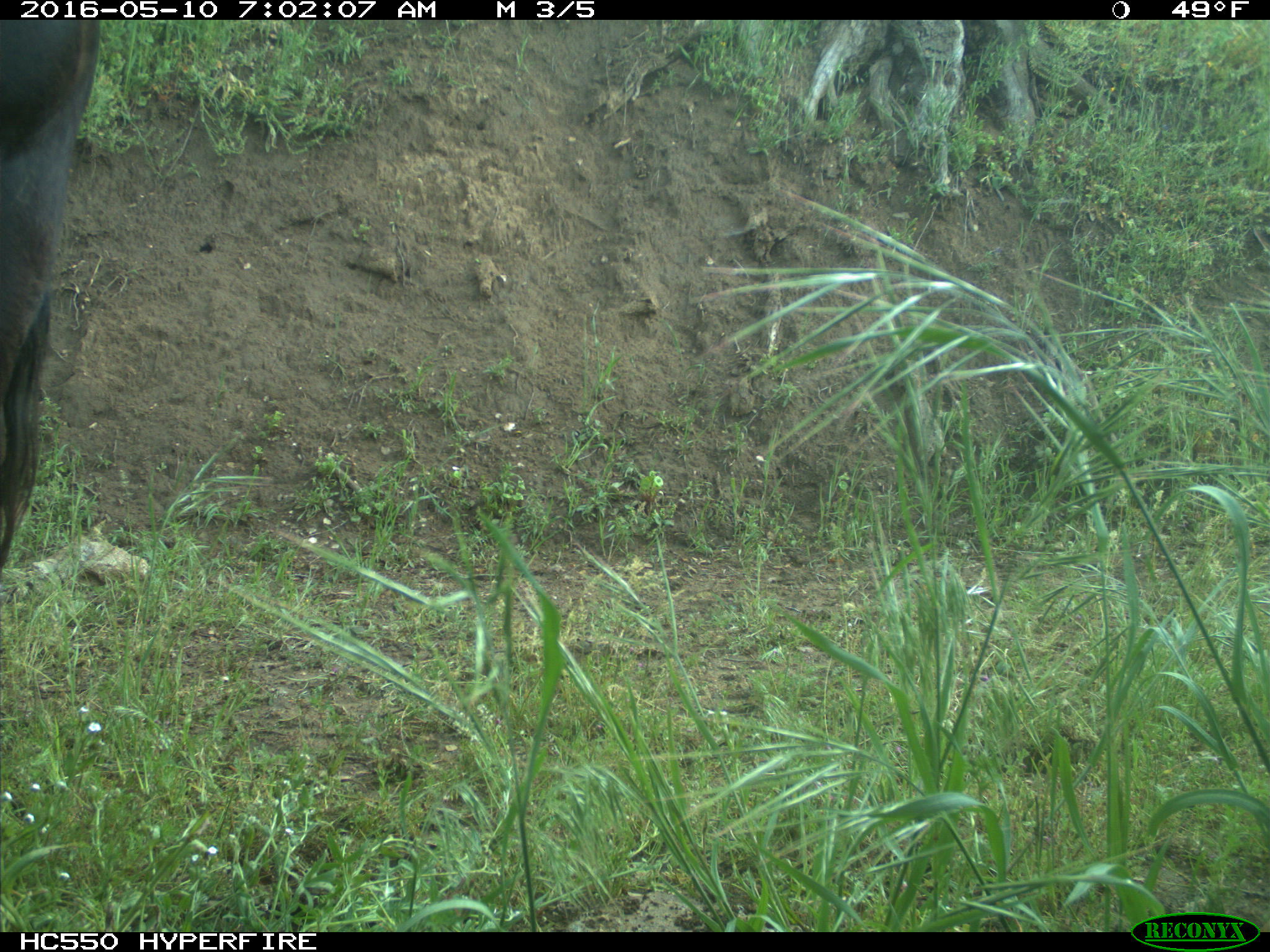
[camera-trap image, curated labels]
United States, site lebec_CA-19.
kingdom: Animalia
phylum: Chordata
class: Mammalia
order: Artiodactyla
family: Bovidae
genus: Bos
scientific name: Bos taurus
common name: domestic cow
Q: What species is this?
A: Bos taurus (domestic cow).